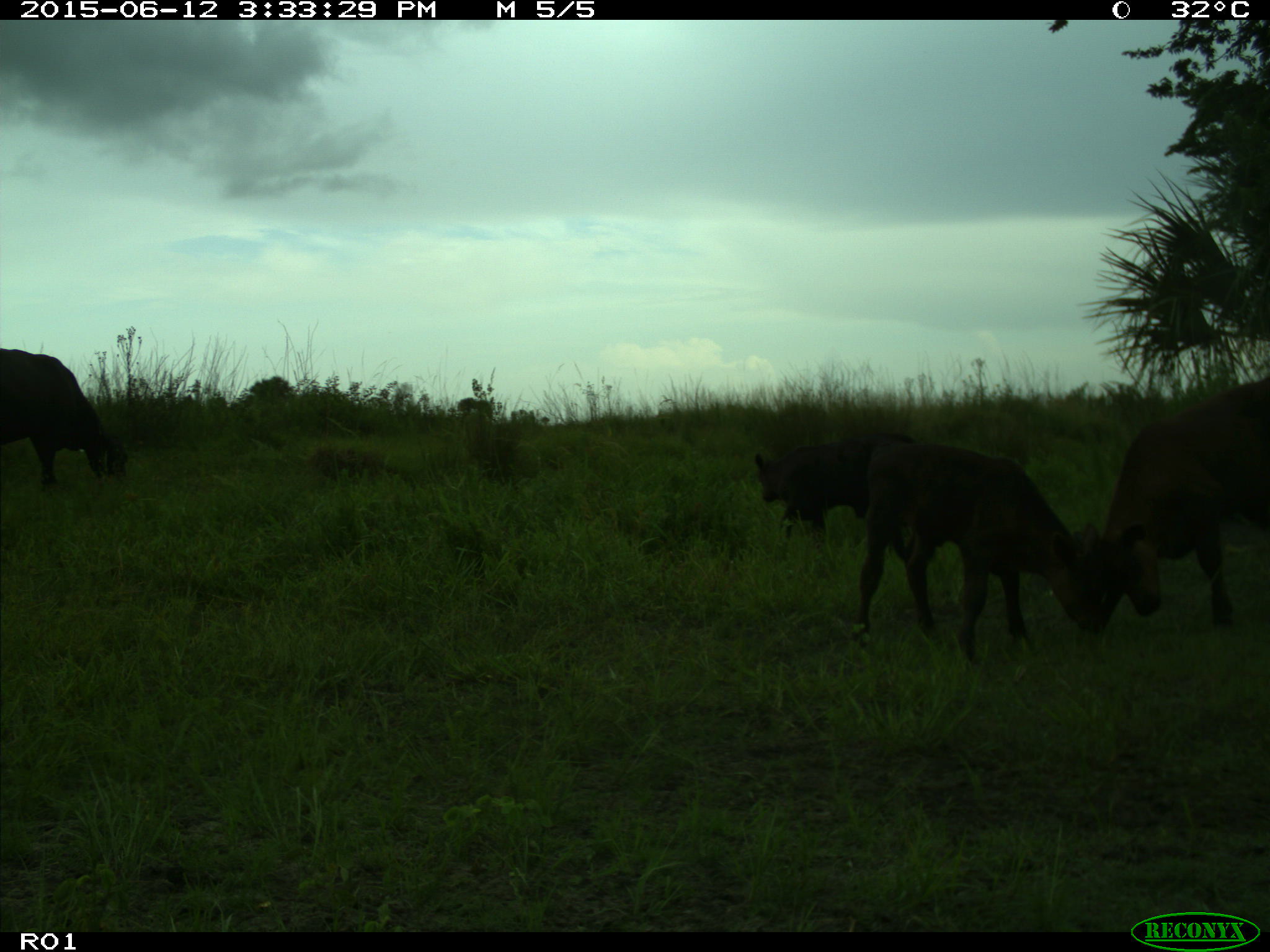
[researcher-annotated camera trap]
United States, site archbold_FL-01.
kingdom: Animalia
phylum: Chordata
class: Mammalia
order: Artiodactyla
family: Bovidae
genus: Bos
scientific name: Bos taurus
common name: domestic cow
Bos taurus (domestic cow).